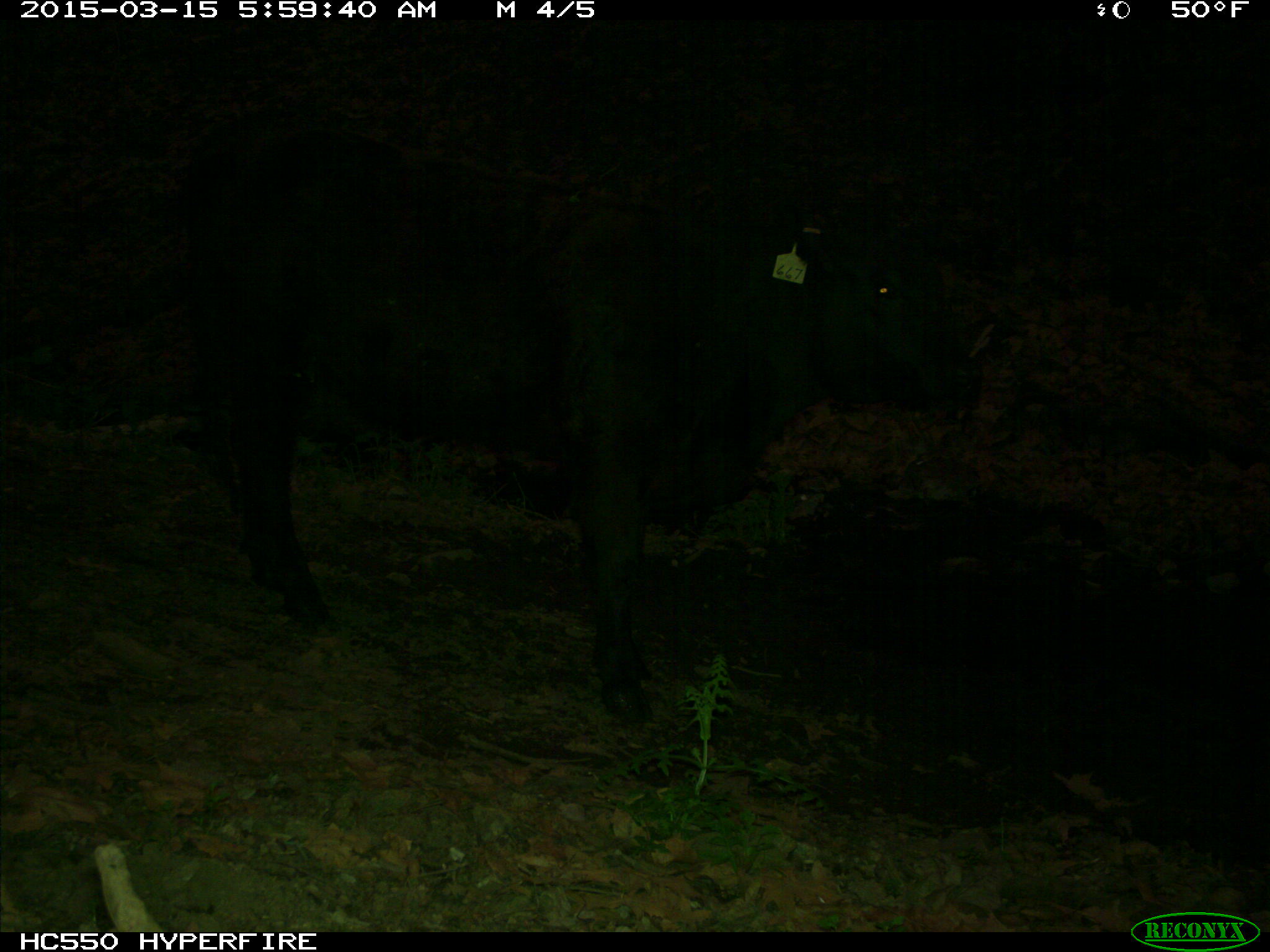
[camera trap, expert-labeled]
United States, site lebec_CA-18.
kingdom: Animalia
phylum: Chordata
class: Mammalia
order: Artiodactyla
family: Bovidae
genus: Bos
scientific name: Bos taurus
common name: domestic cow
Bos taurus (domestic cow).